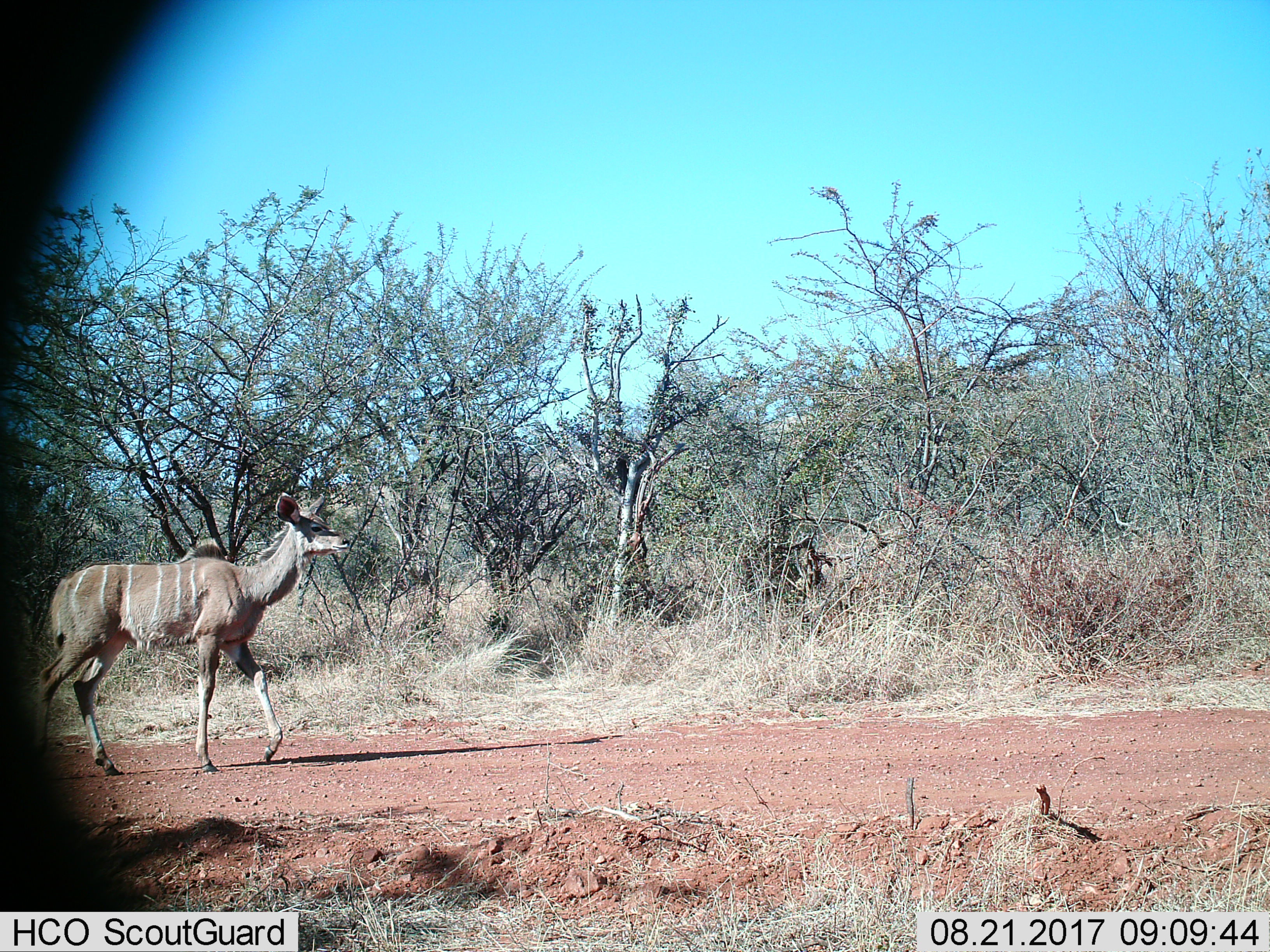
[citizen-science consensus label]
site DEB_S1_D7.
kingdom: Animalia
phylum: Chordata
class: Mammalia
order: Artiodactyla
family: Bovidae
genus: Tragelaphus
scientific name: Tragelaphus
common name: kudu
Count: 1.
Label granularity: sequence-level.